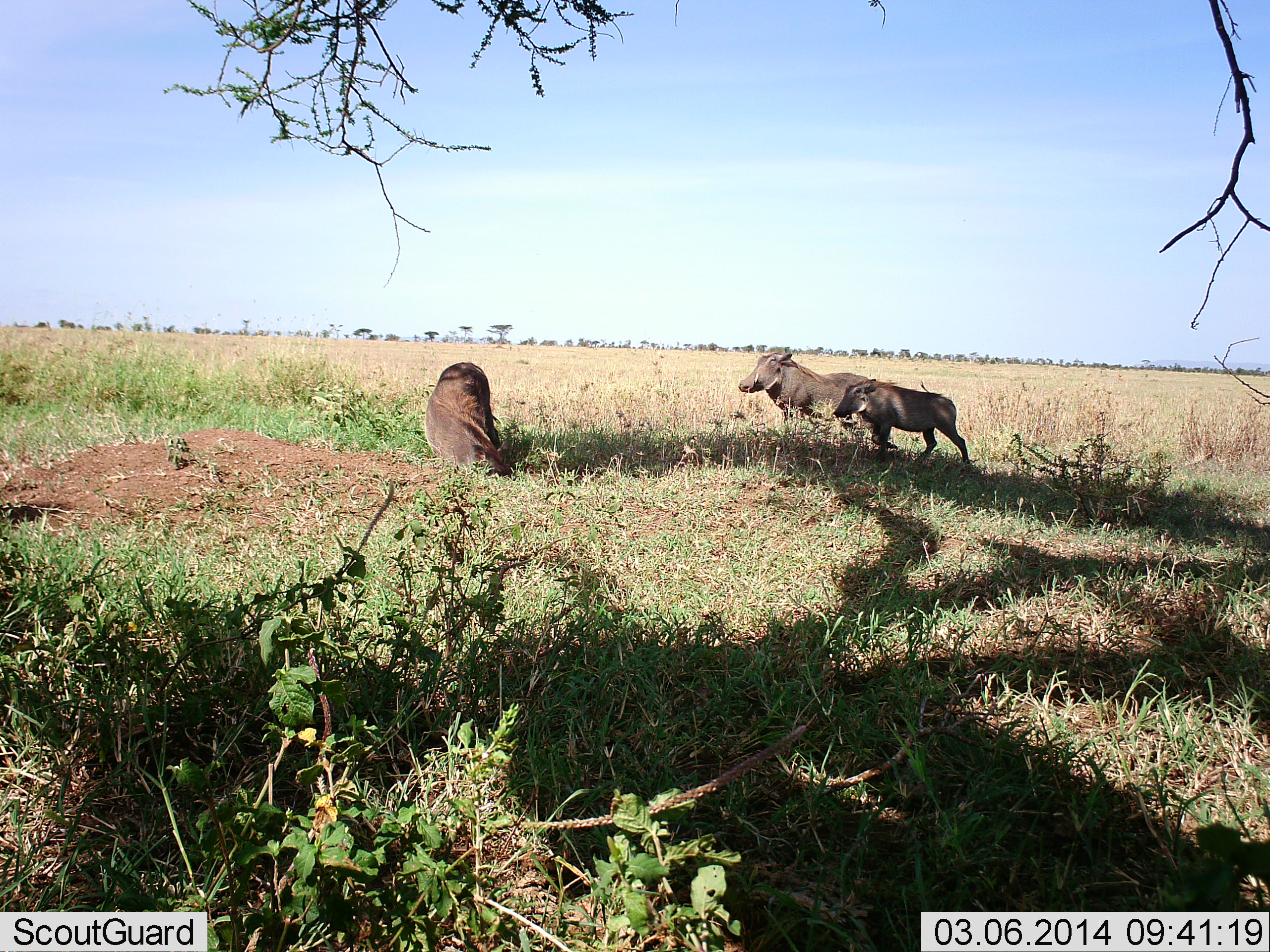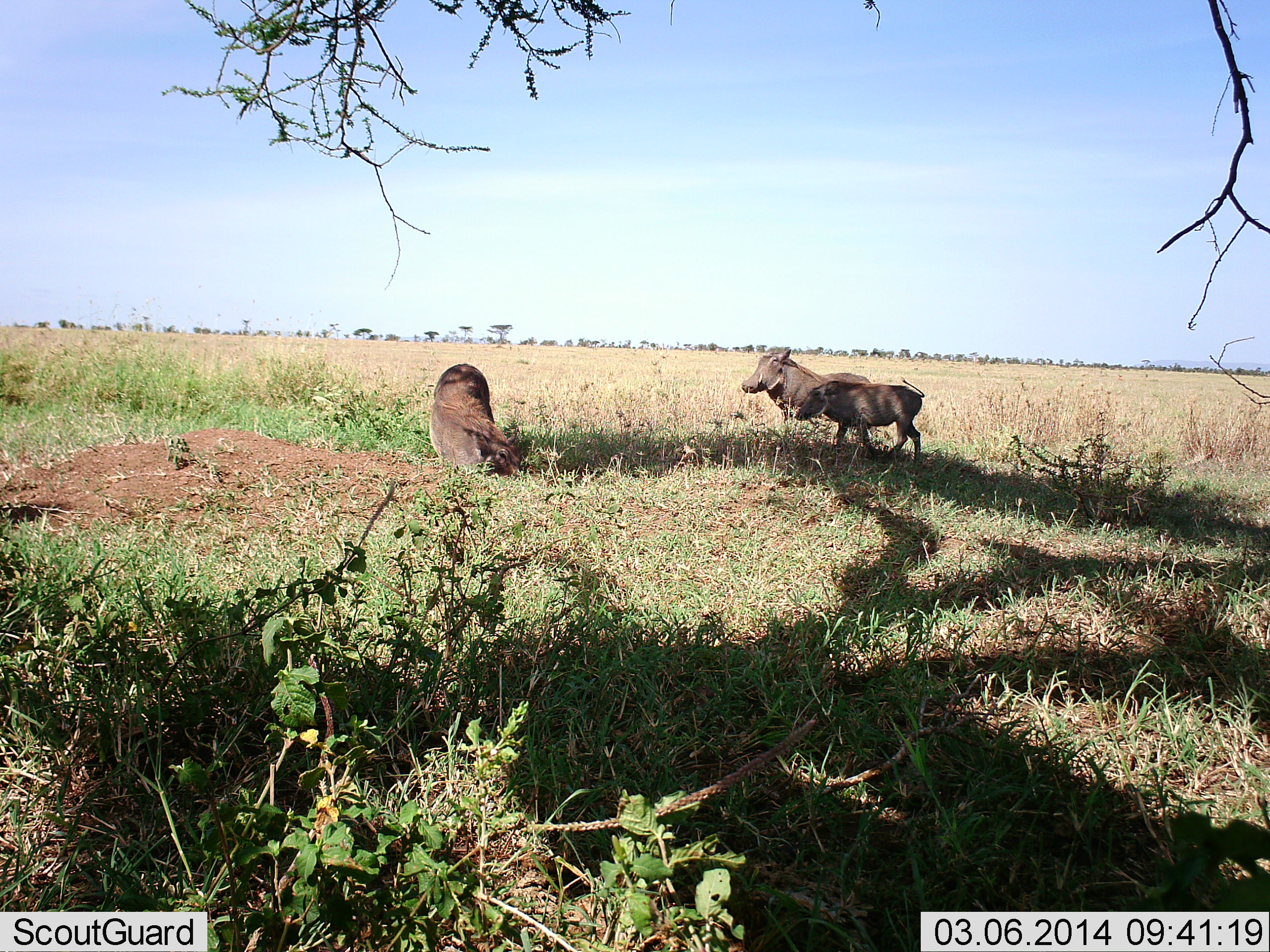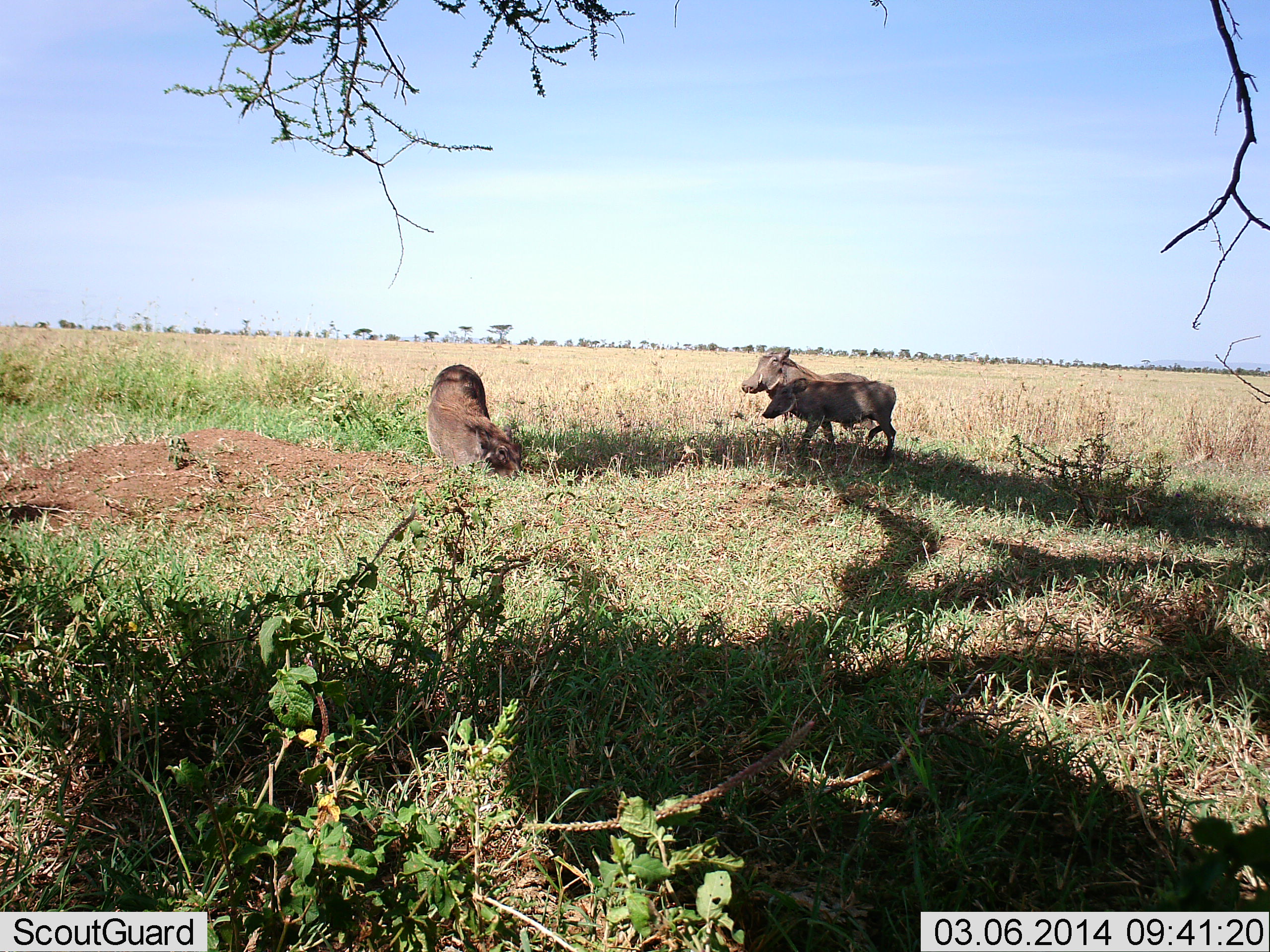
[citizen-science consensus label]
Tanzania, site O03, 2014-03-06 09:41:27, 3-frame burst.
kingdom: Animalia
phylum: Chordata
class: Mammalia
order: Artiodactyla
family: Suidae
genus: Phacochoerus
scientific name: Phacochoerus africanus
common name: warthog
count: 3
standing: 70%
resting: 15%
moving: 68%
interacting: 10%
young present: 28%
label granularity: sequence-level